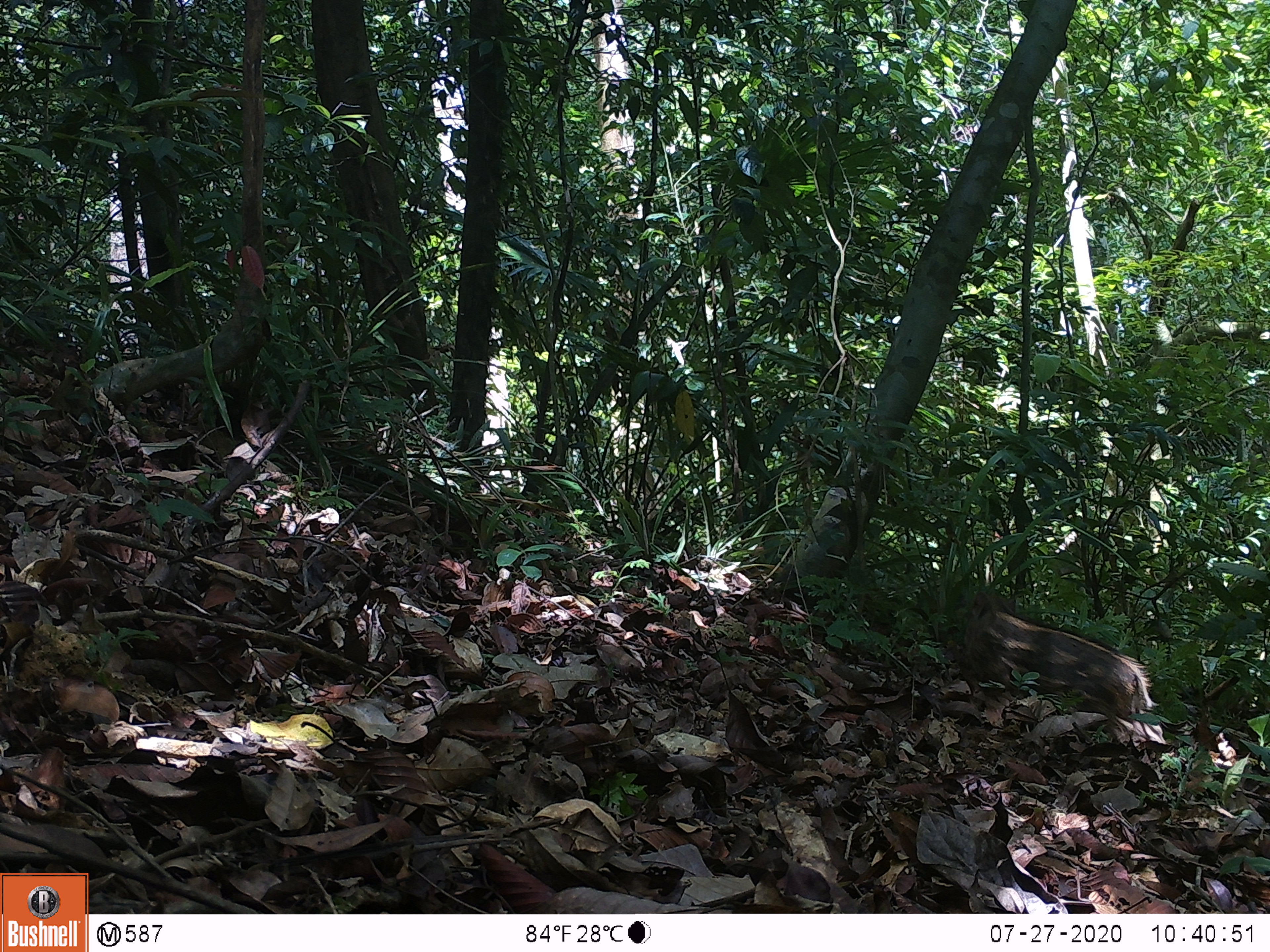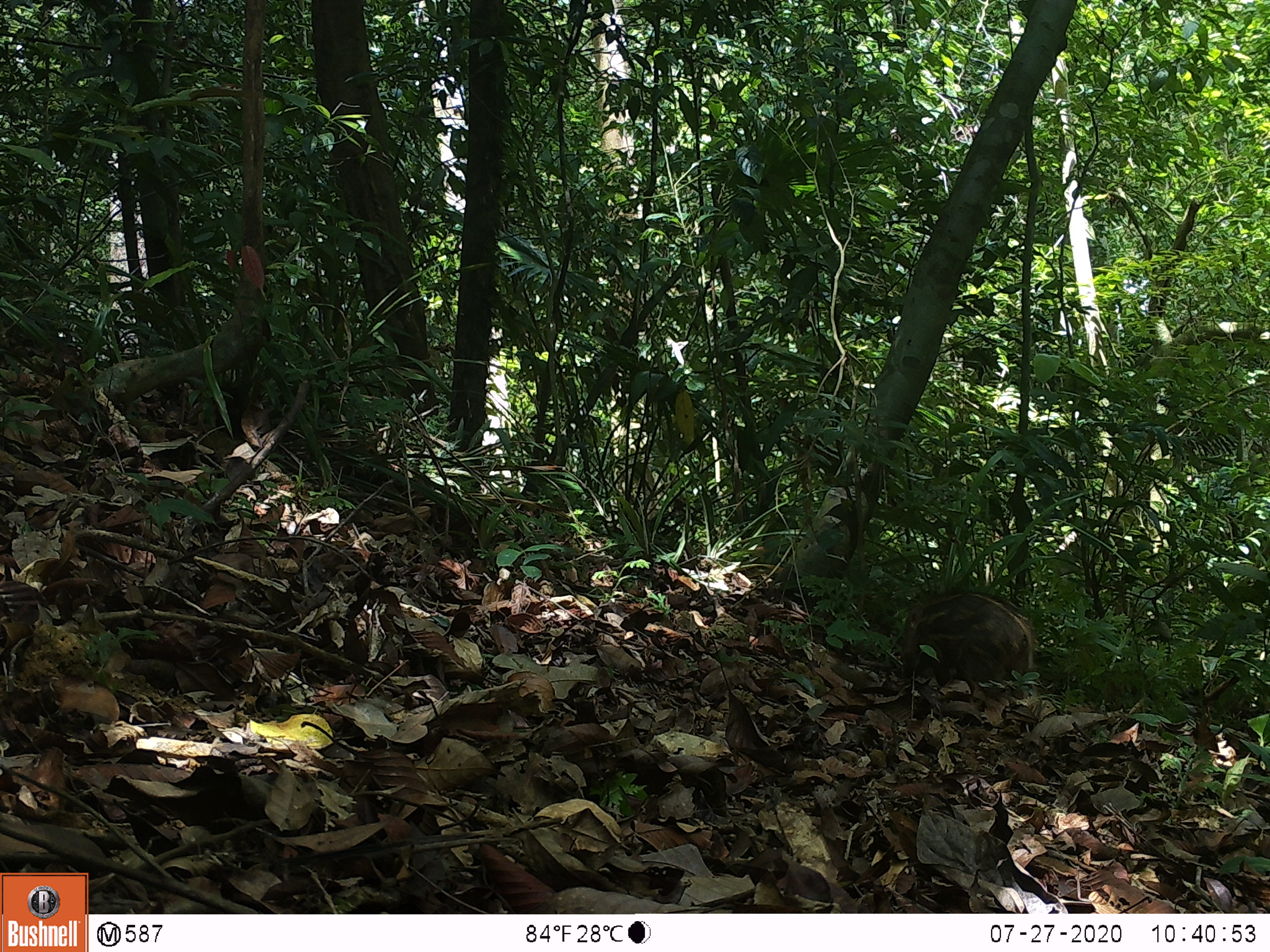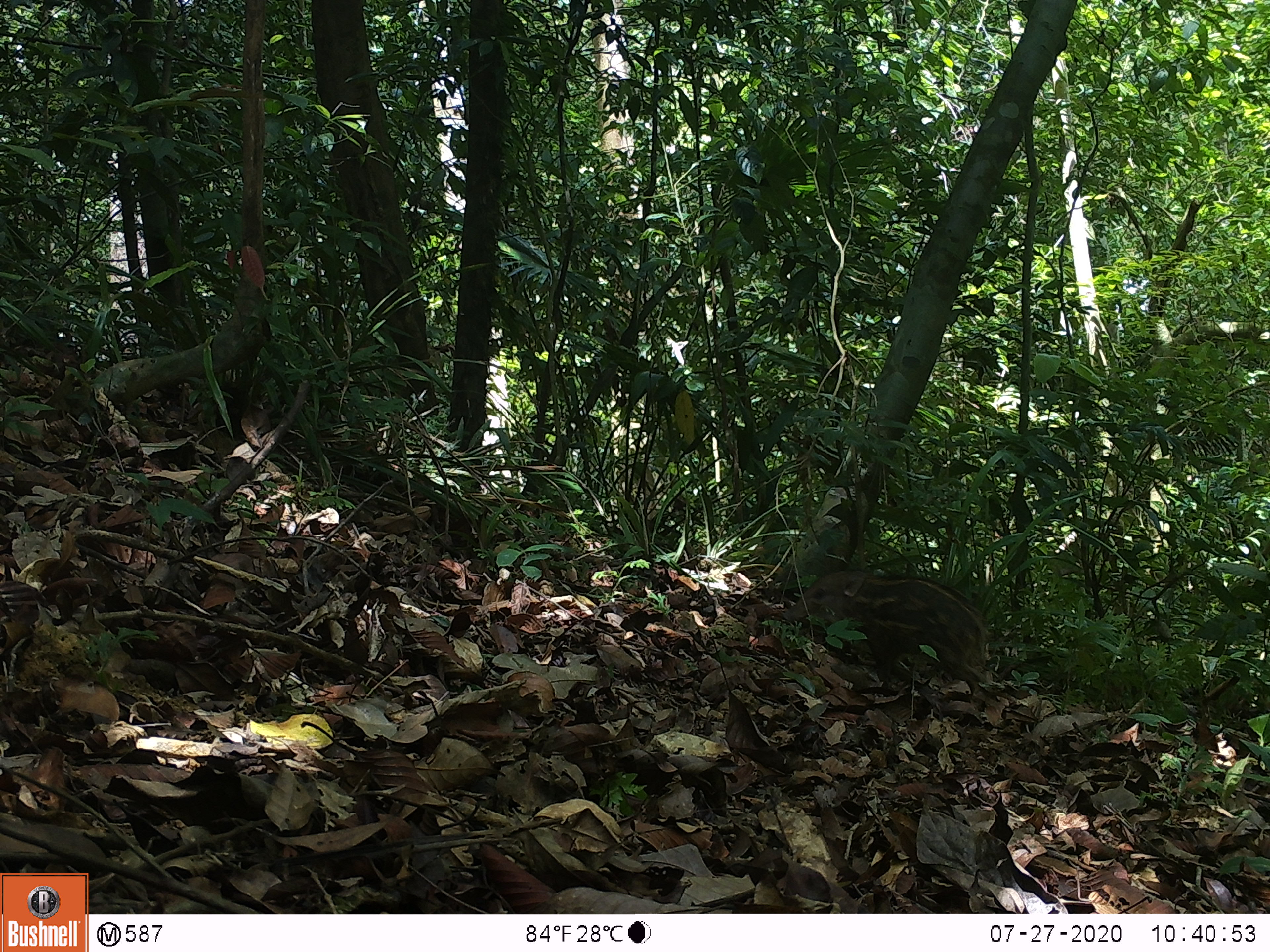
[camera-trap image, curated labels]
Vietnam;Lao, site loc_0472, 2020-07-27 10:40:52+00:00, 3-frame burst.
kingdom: Animalia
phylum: Chordata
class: Mammalia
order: Artiodactyla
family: Suidae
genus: Sus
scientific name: Sus scrofa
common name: eurasian wild pig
Eurasian wild pig (Sus scrofa). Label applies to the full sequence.